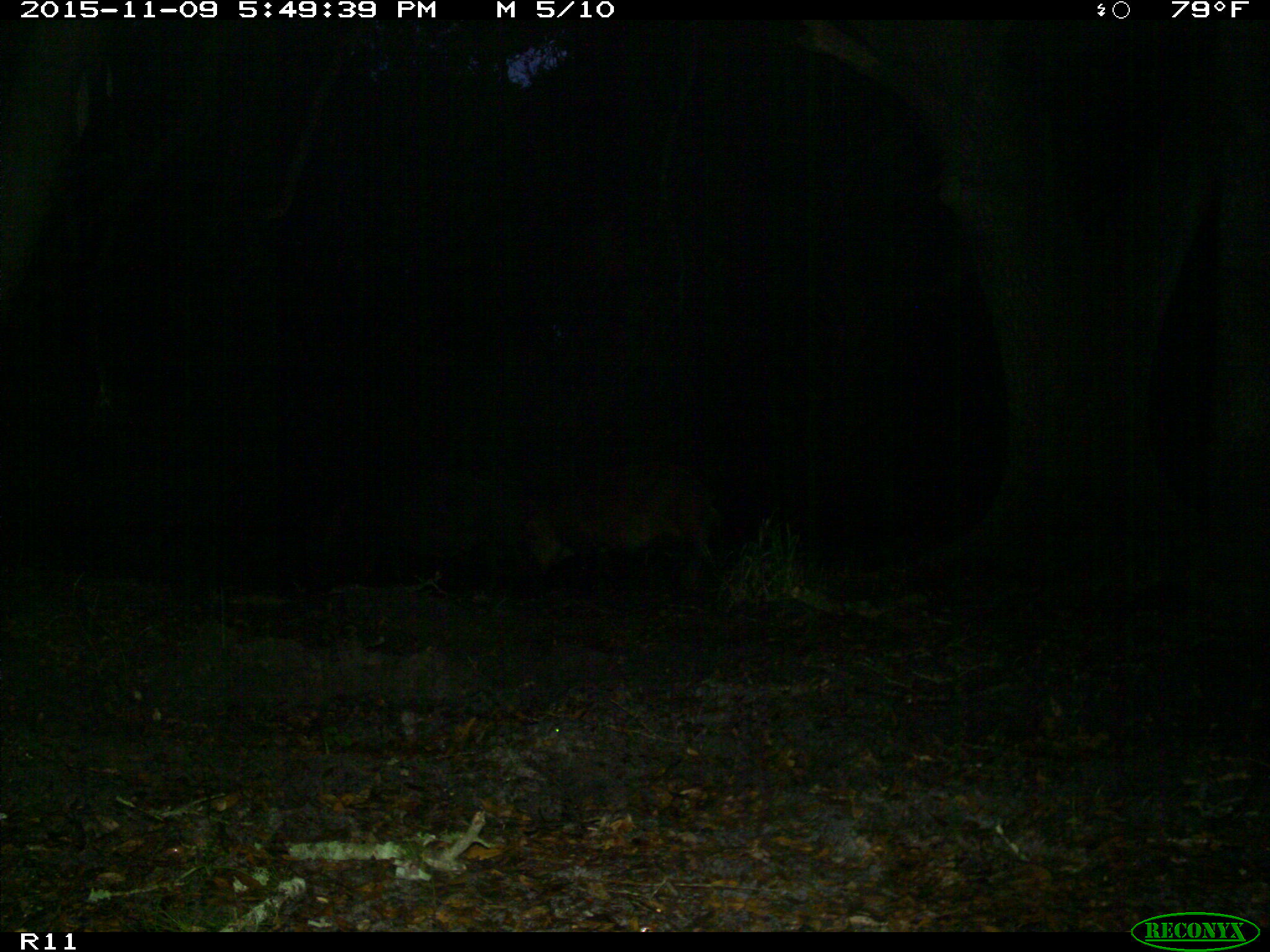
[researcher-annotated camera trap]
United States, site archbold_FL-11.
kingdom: Animalia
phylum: Chordata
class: Mammalia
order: Artiodactyla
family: Suidae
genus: Sus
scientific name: Sus scrofa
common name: wild boar